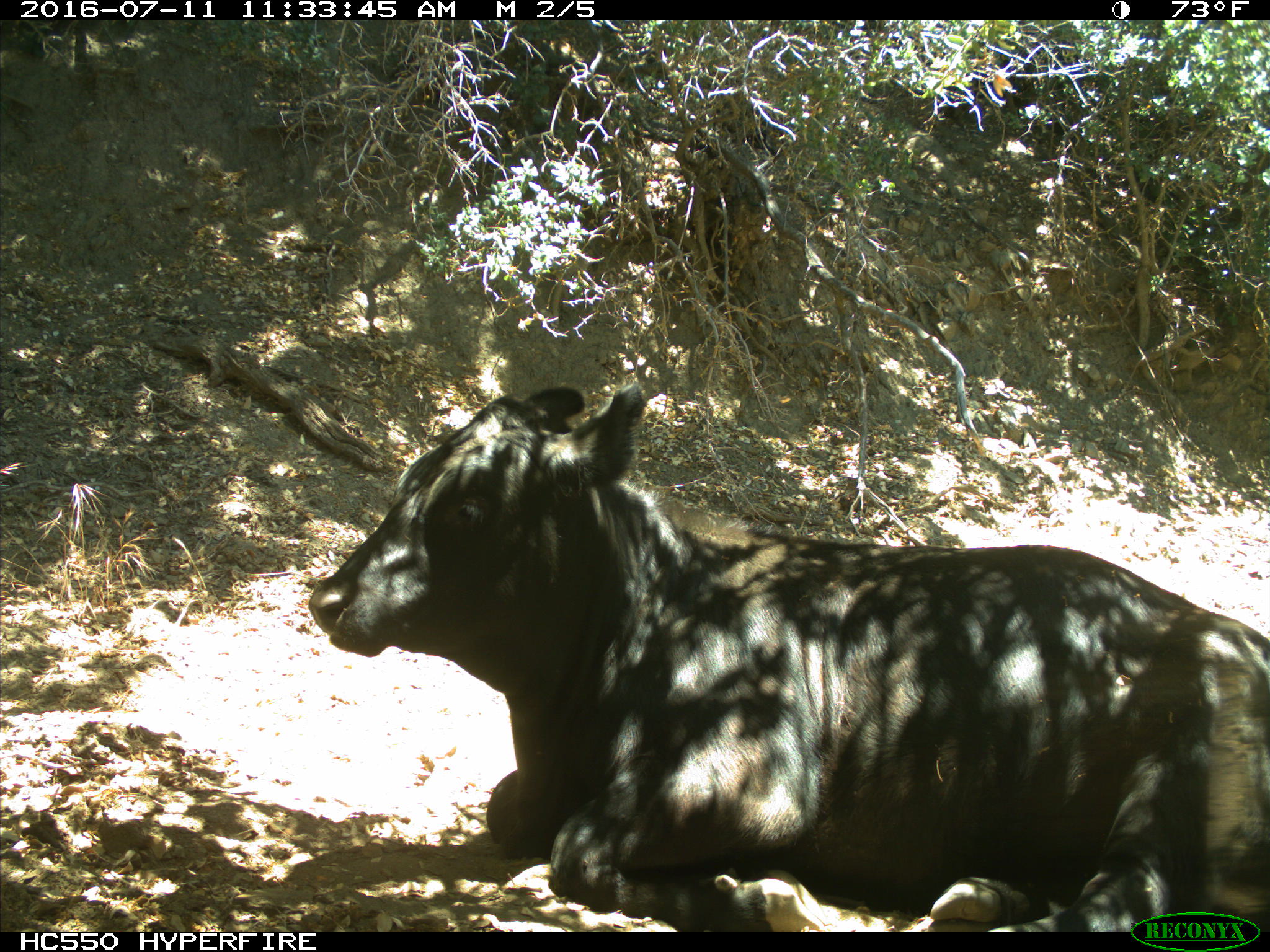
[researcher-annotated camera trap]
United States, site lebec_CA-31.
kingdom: Animalia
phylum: Chordata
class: Mammalia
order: Artiodactyla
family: Bovidae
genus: Bos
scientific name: Bos taurus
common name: domestic cow